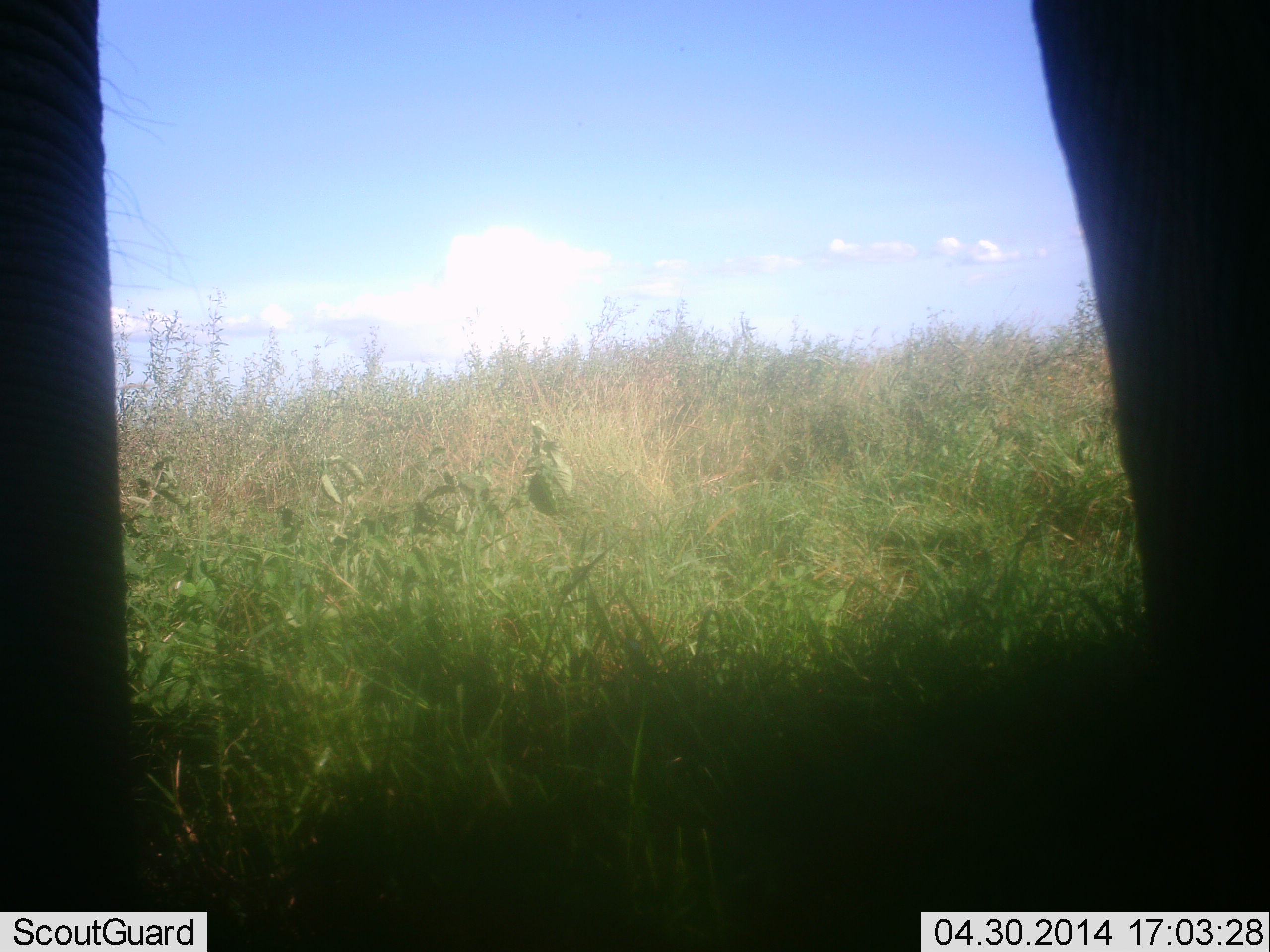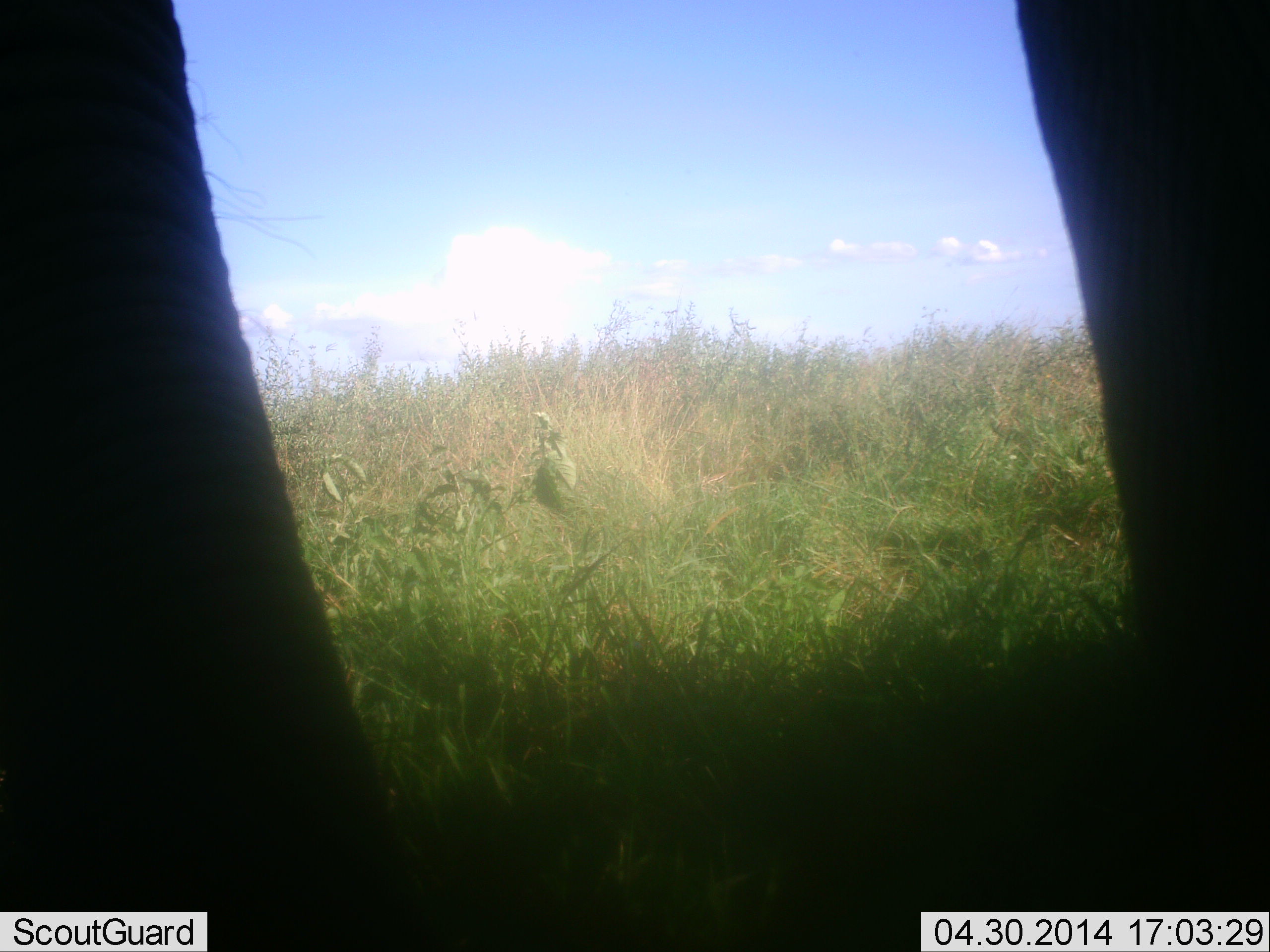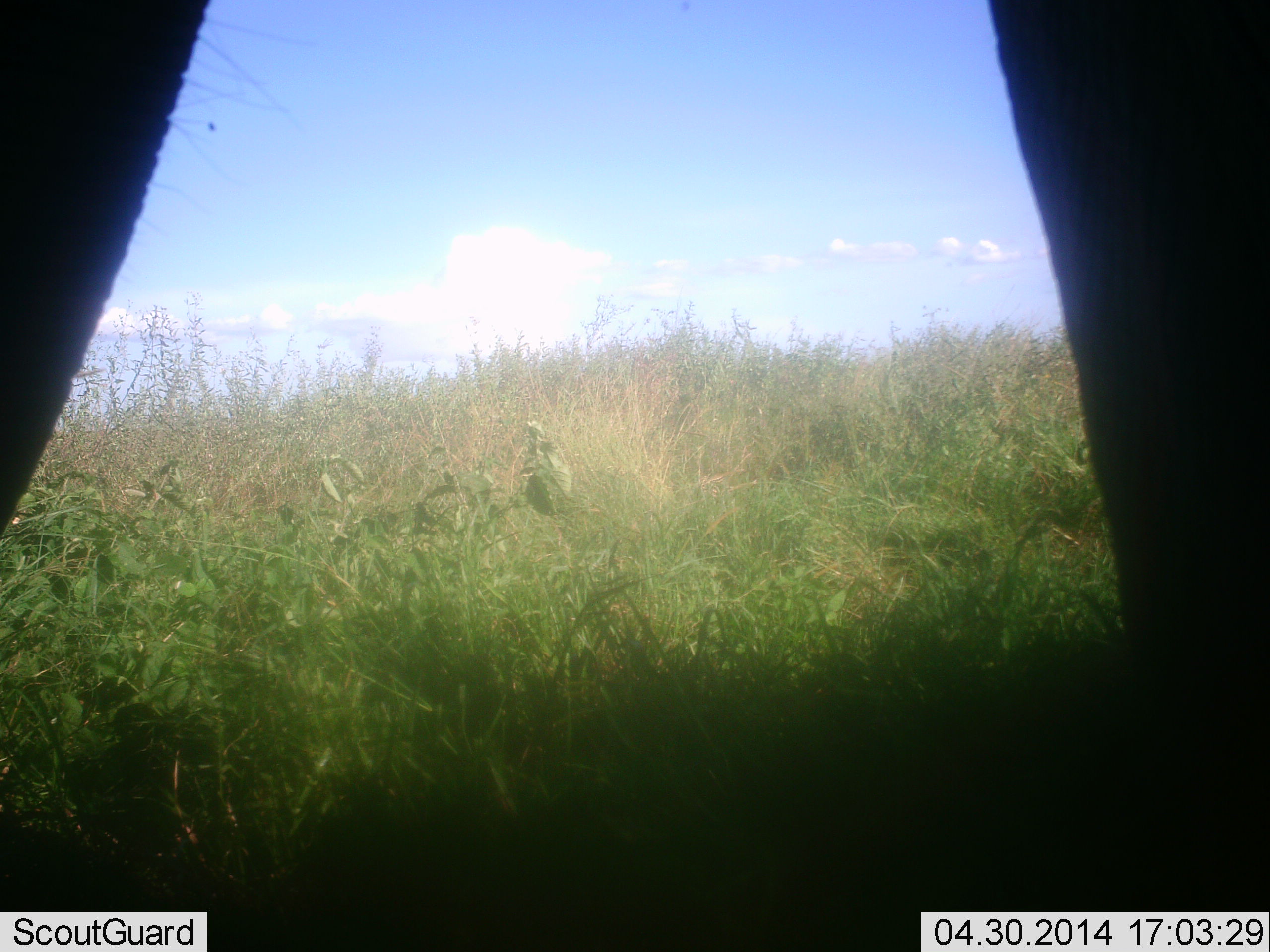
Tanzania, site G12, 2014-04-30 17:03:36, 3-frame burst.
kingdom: Animalia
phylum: Chordata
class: Mammalia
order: Proboscidea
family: Elephantidae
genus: Loxodonta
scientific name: Loxodonta africana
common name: african bush elephant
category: elephant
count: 1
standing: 90%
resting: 0%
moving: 10%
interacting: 0%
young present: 0%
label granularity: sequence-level